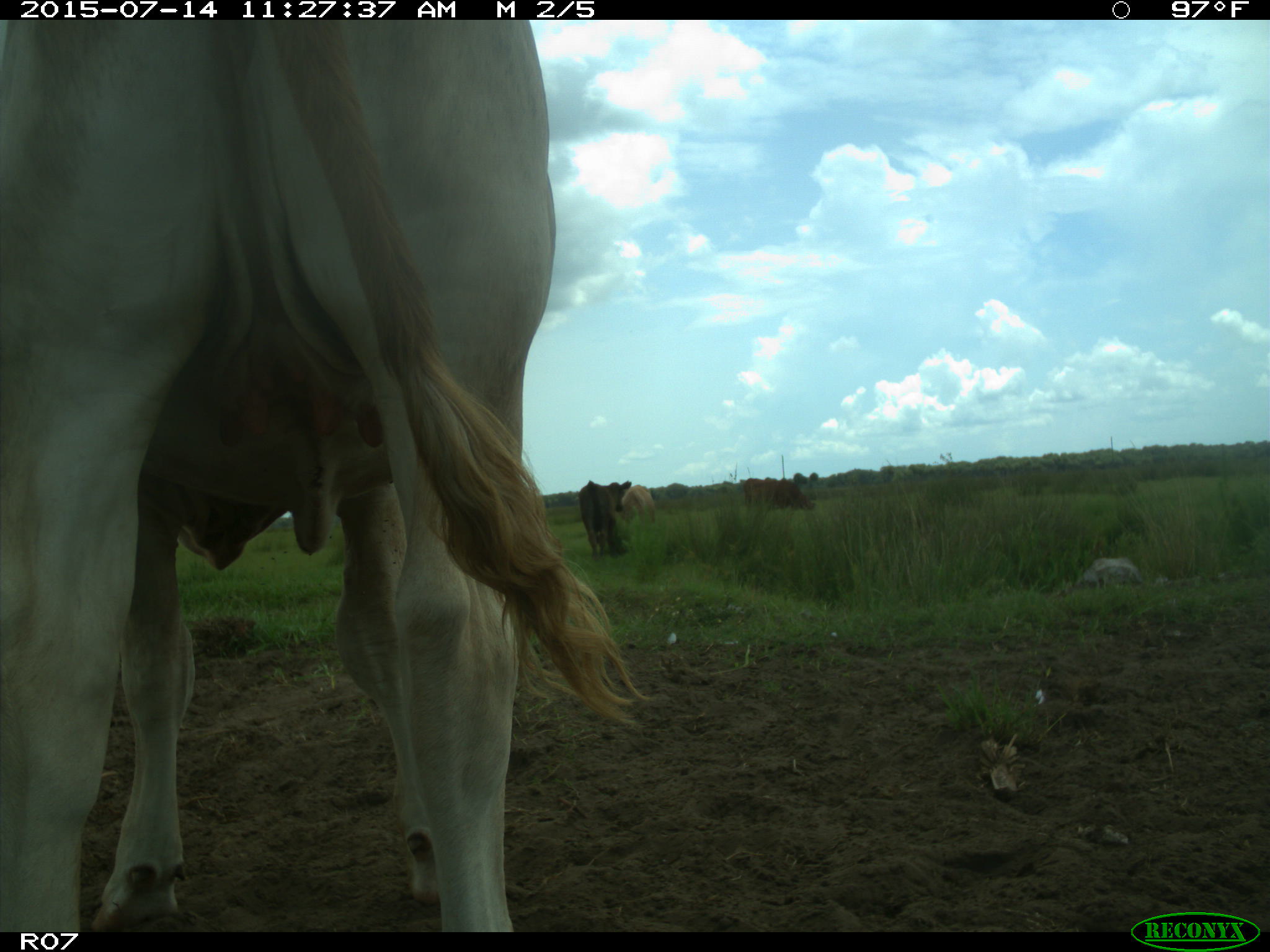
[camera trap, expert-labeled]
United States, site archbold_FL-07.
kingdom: Animalia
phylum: Chordata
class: Mammalia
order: Artiodactyla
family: Bovidae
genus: Bos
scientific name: Bos taurus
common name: domestic cow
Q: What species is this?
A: Bos taurus (domestic cow).